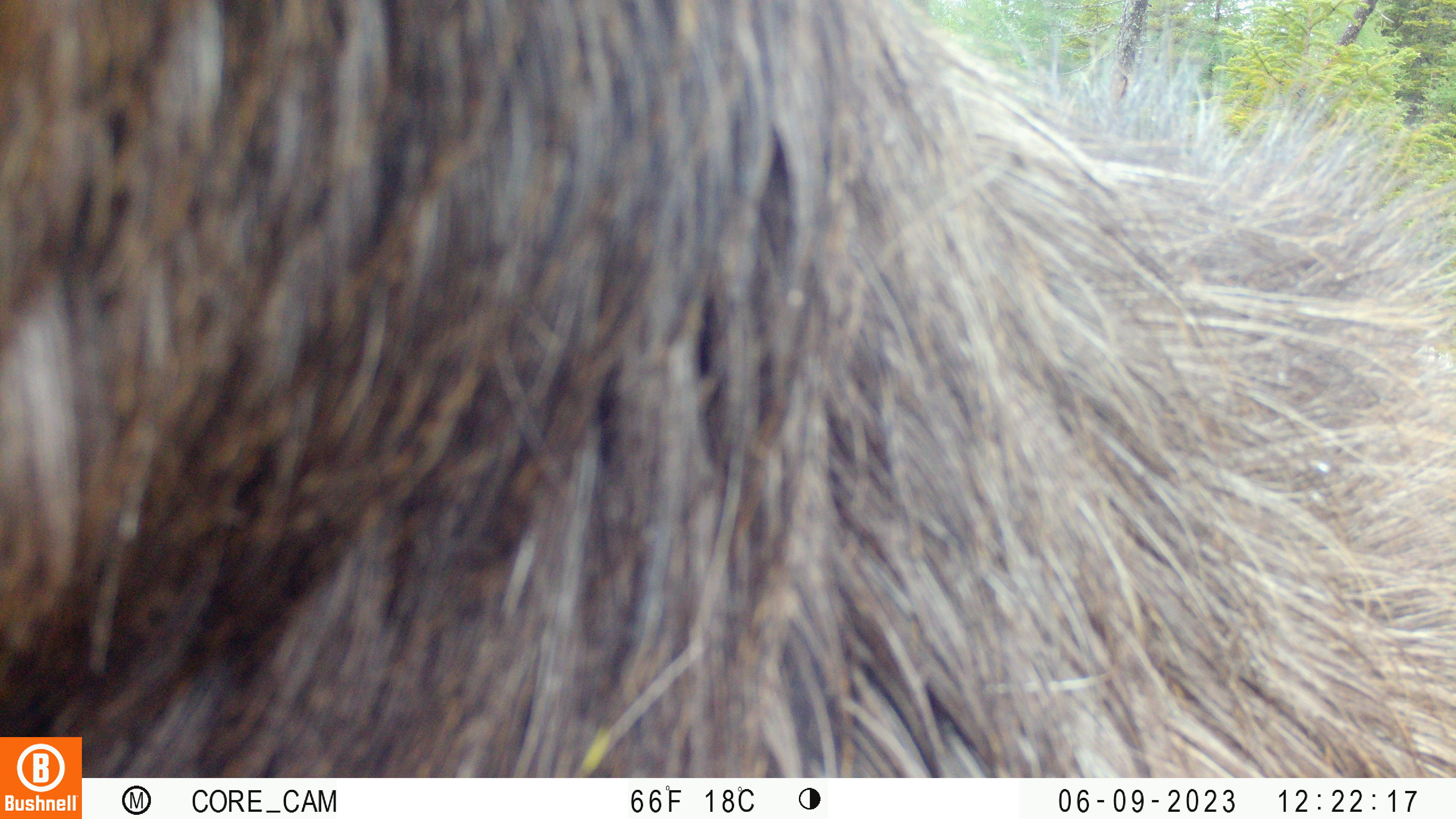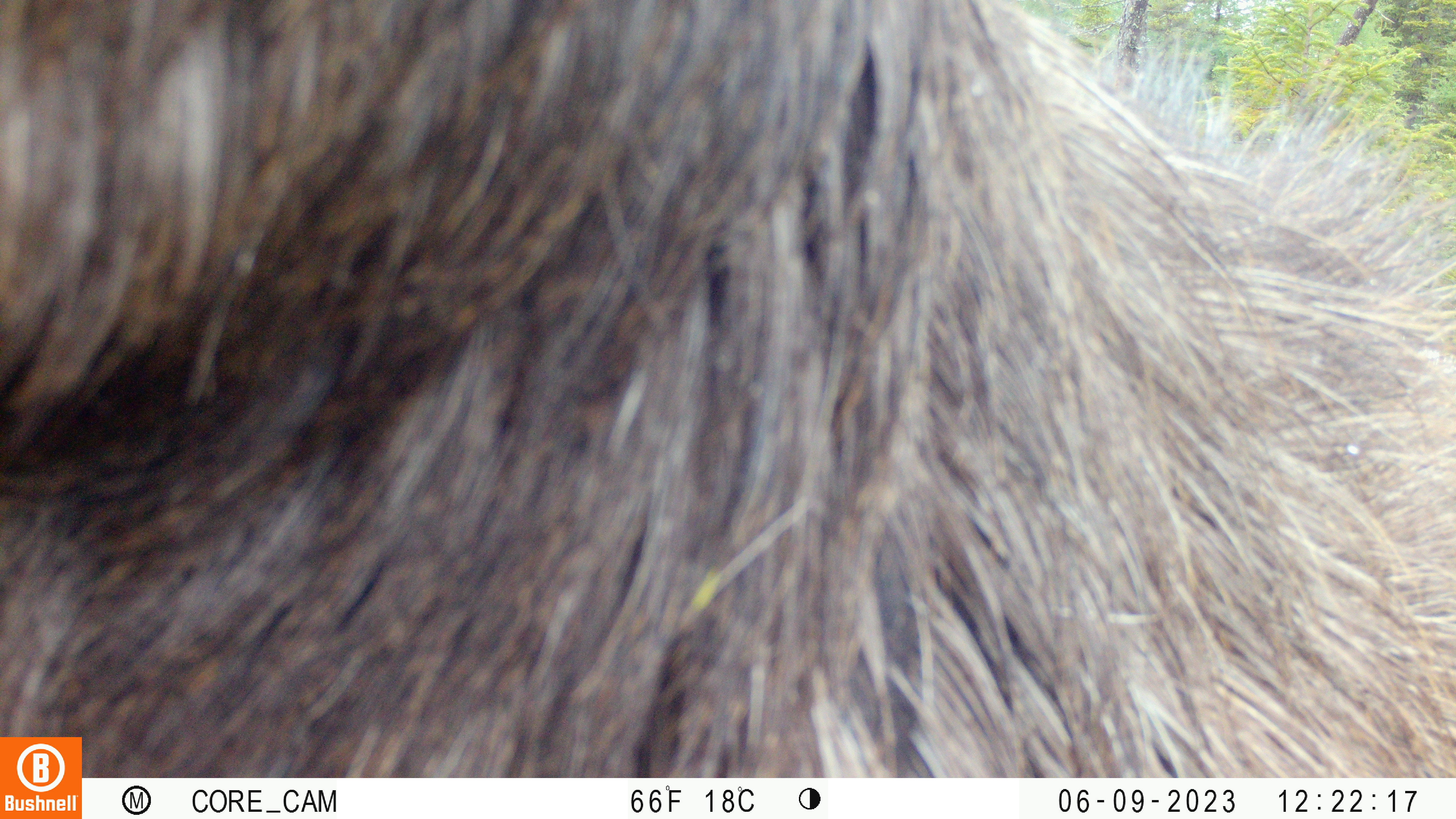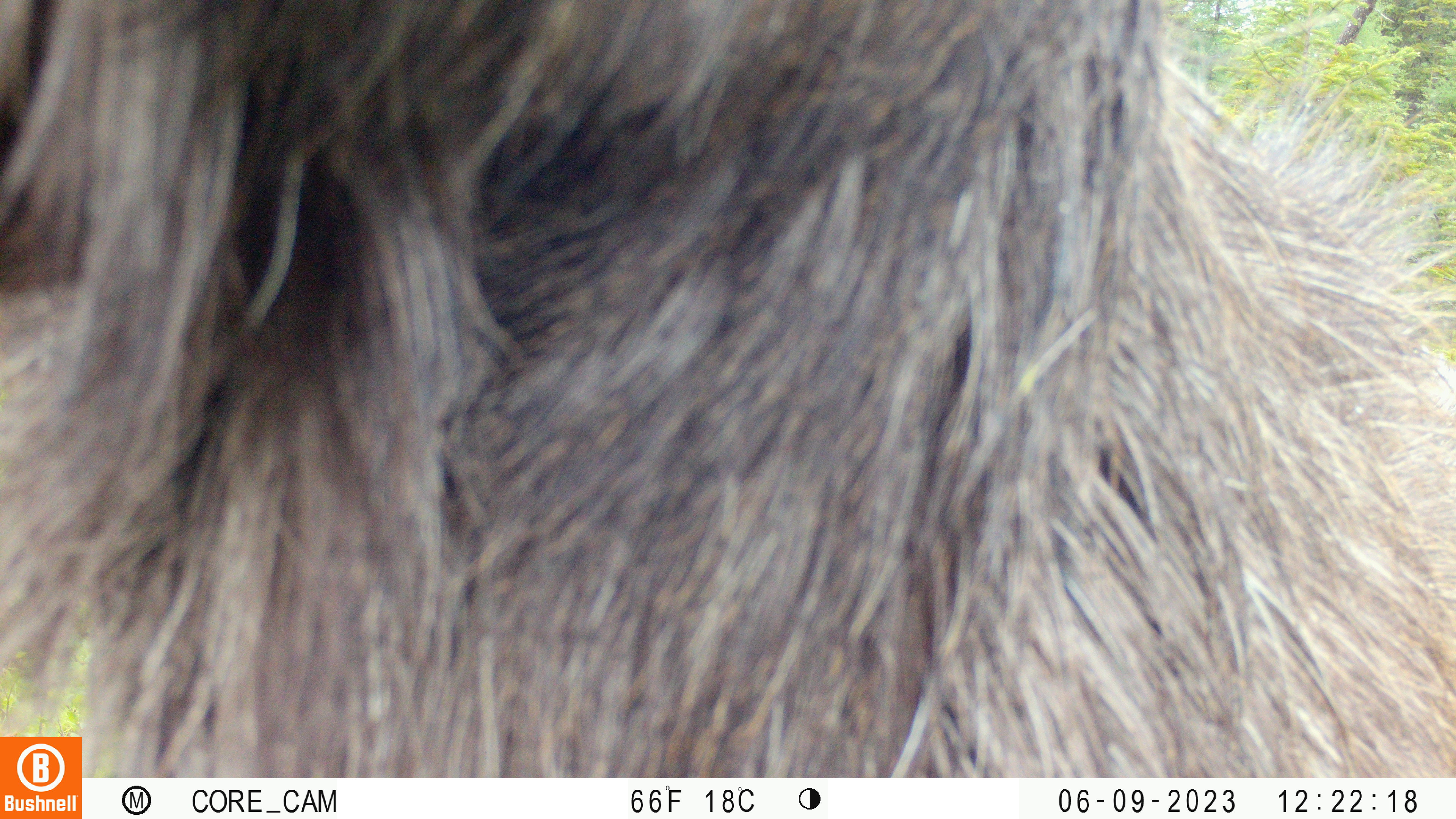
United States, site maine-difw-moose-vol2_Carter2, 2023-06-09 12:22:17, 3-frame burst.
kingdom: Animalia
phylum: Chordata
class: Mammalia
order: Artiodactyla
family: Cervidae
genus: Alces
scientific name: Alces alces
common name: moose